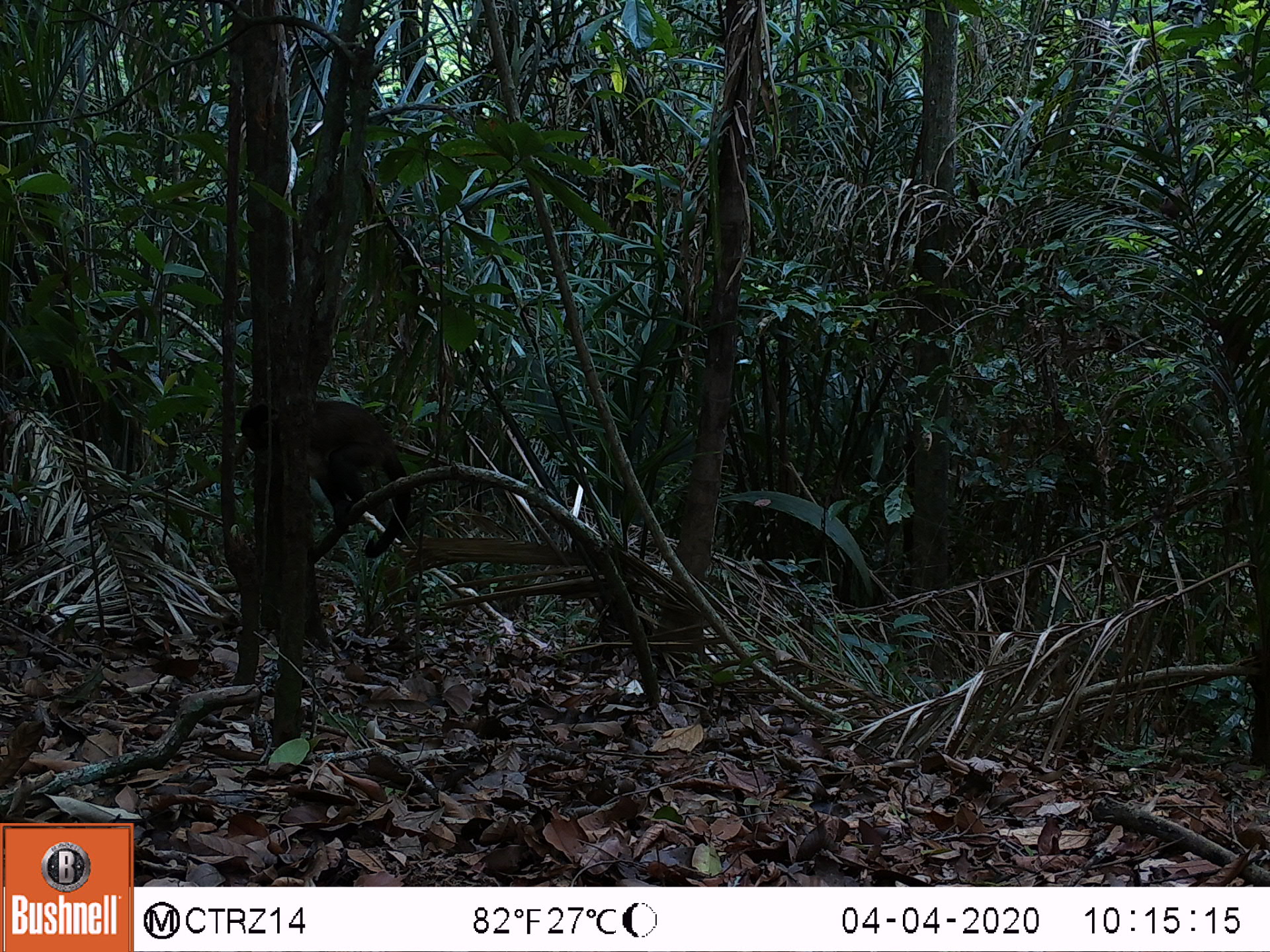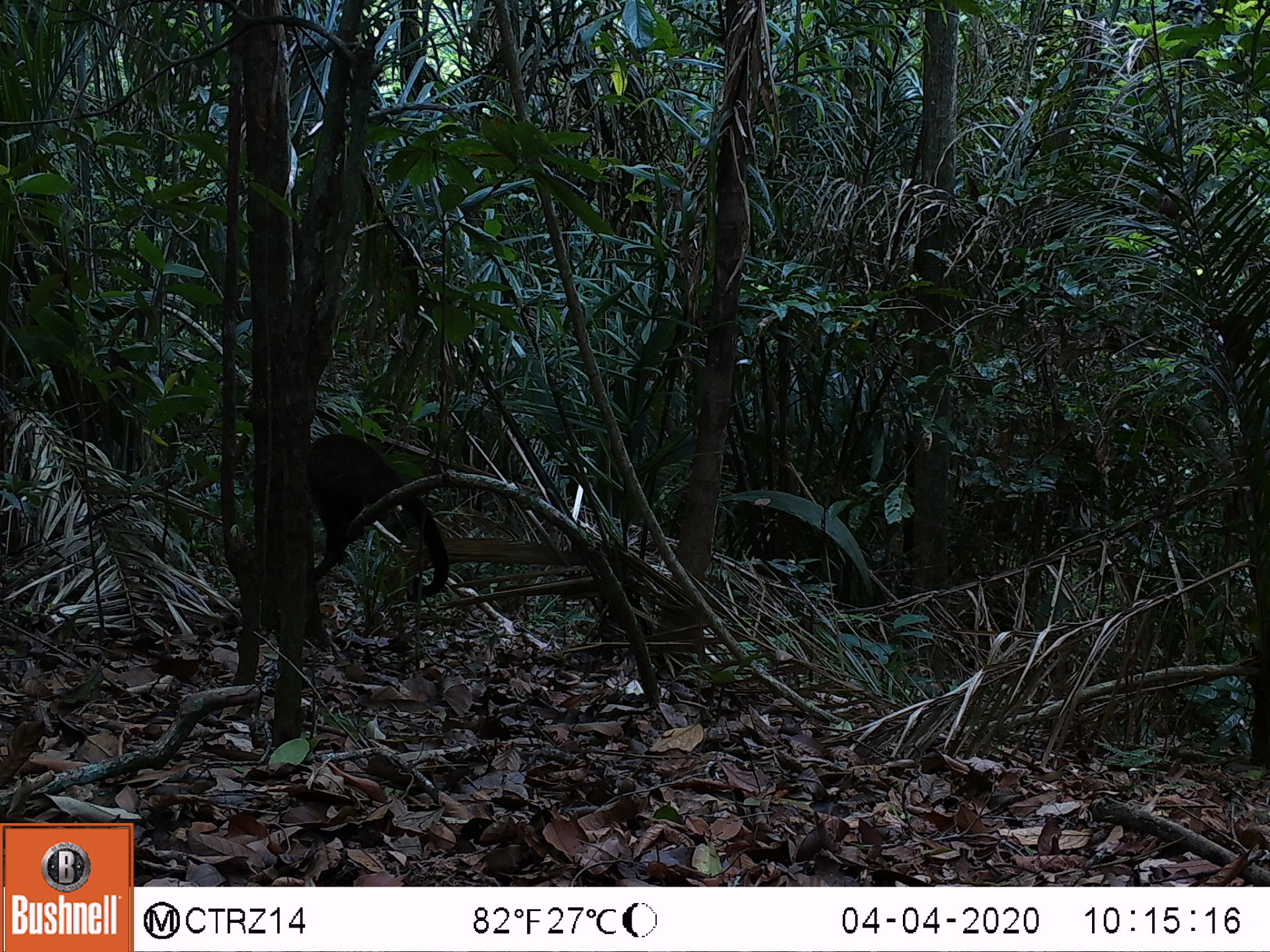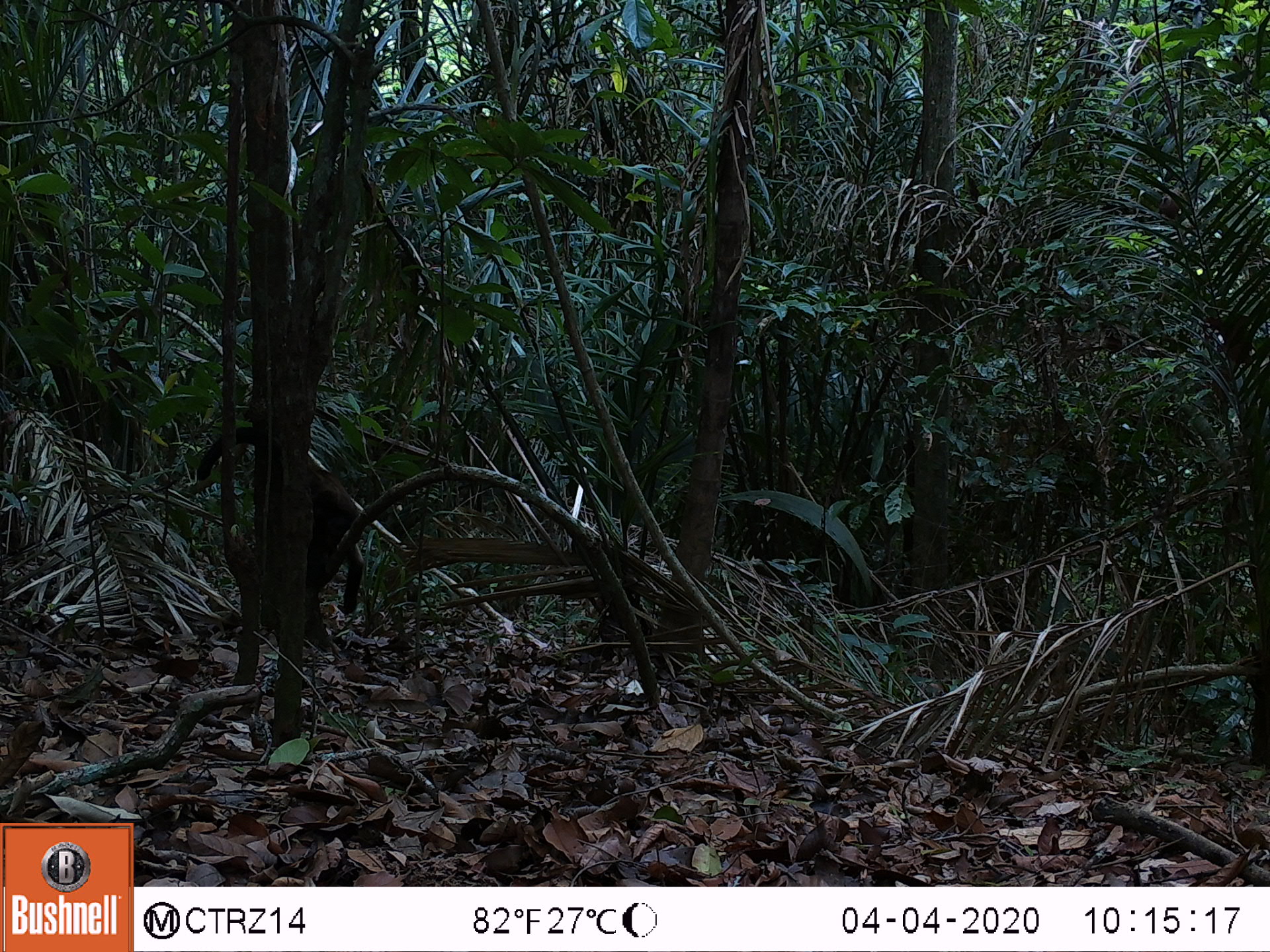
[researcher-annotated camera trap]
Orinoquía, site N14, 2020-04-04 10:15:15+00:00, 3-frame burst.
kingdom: Animalia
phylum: Chordata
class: Mammalia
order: Primates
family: Cebidae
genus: Sapajus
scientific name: Sapajus apella margaritae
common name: margarita island capuchin